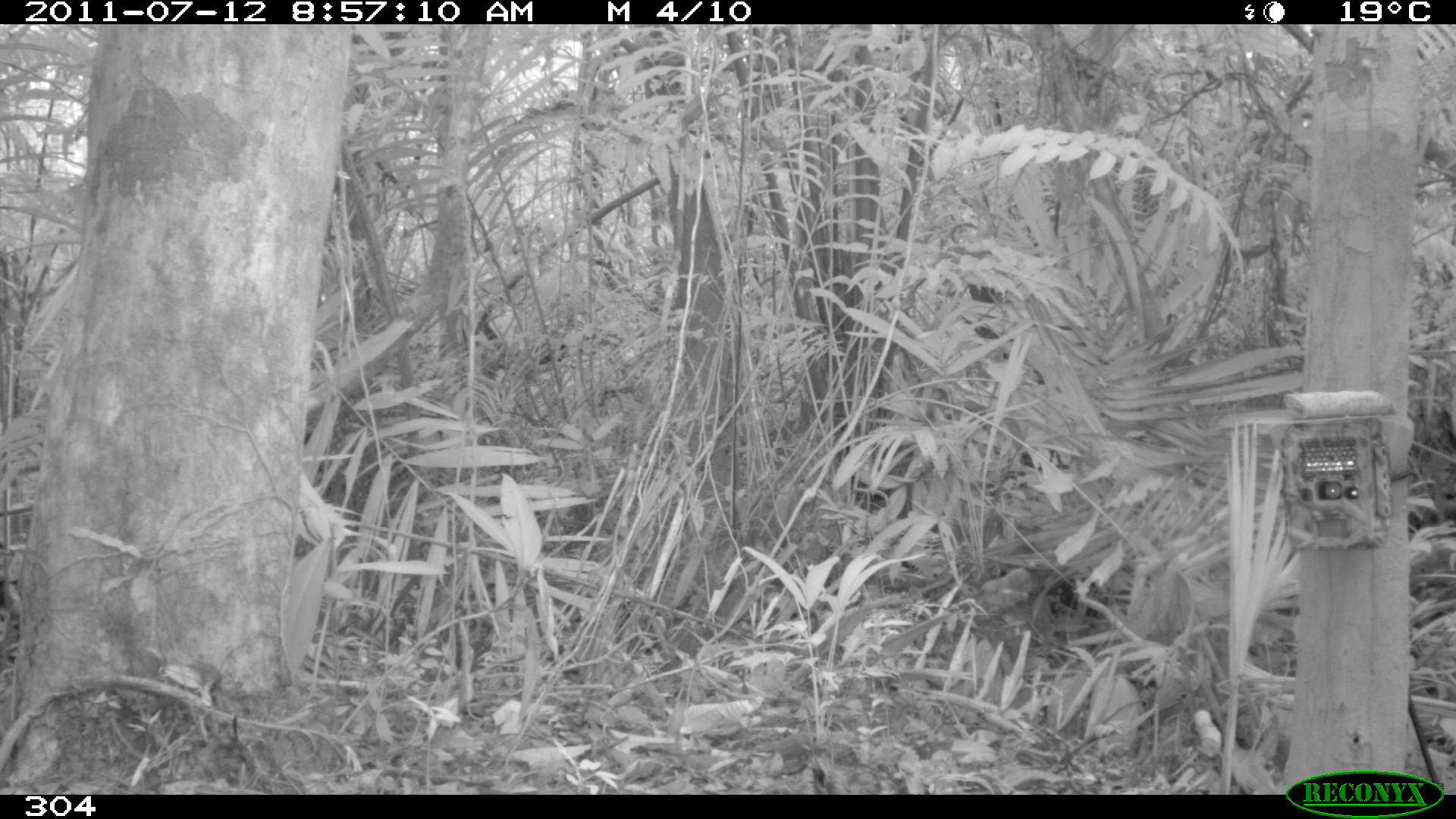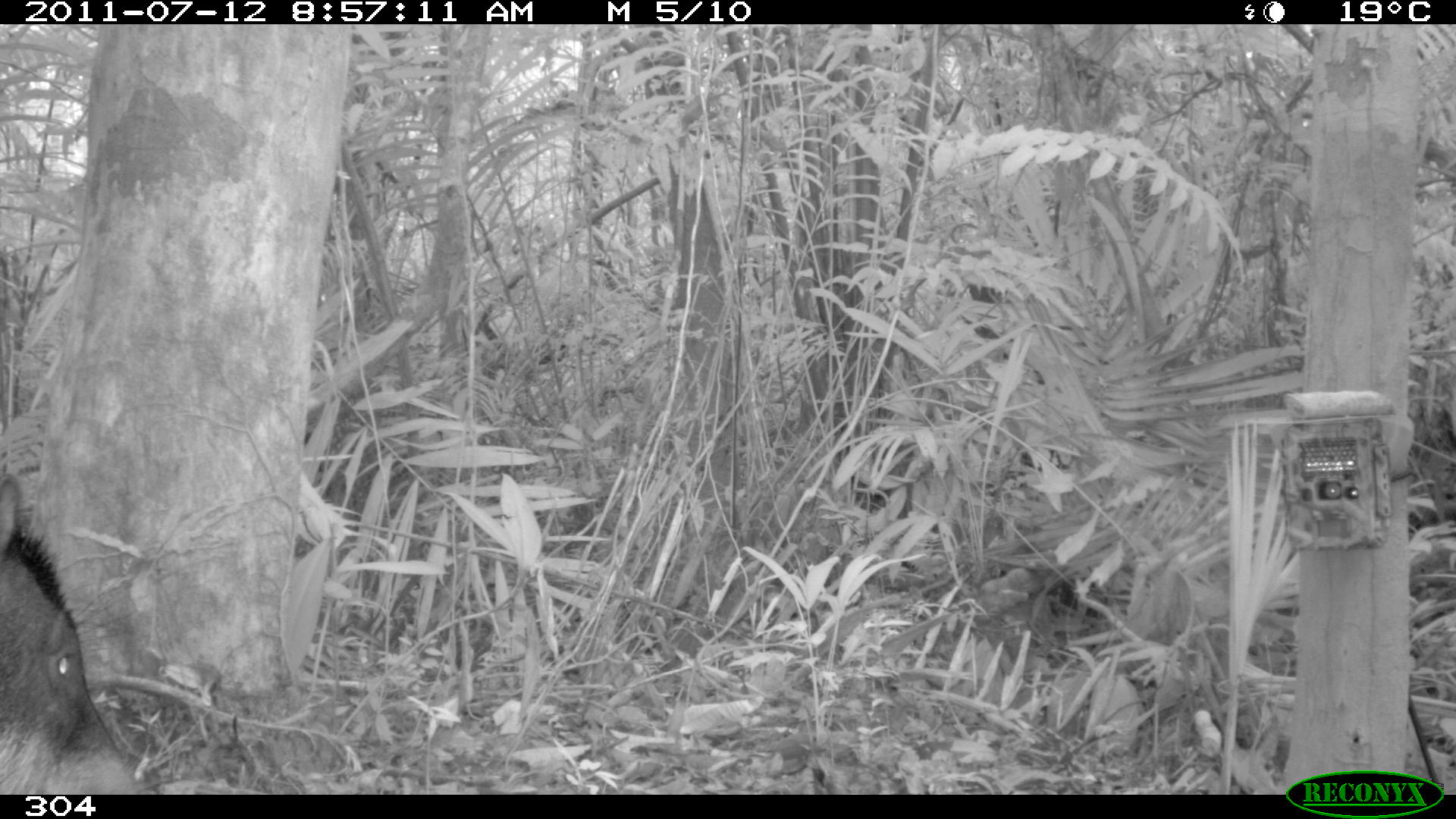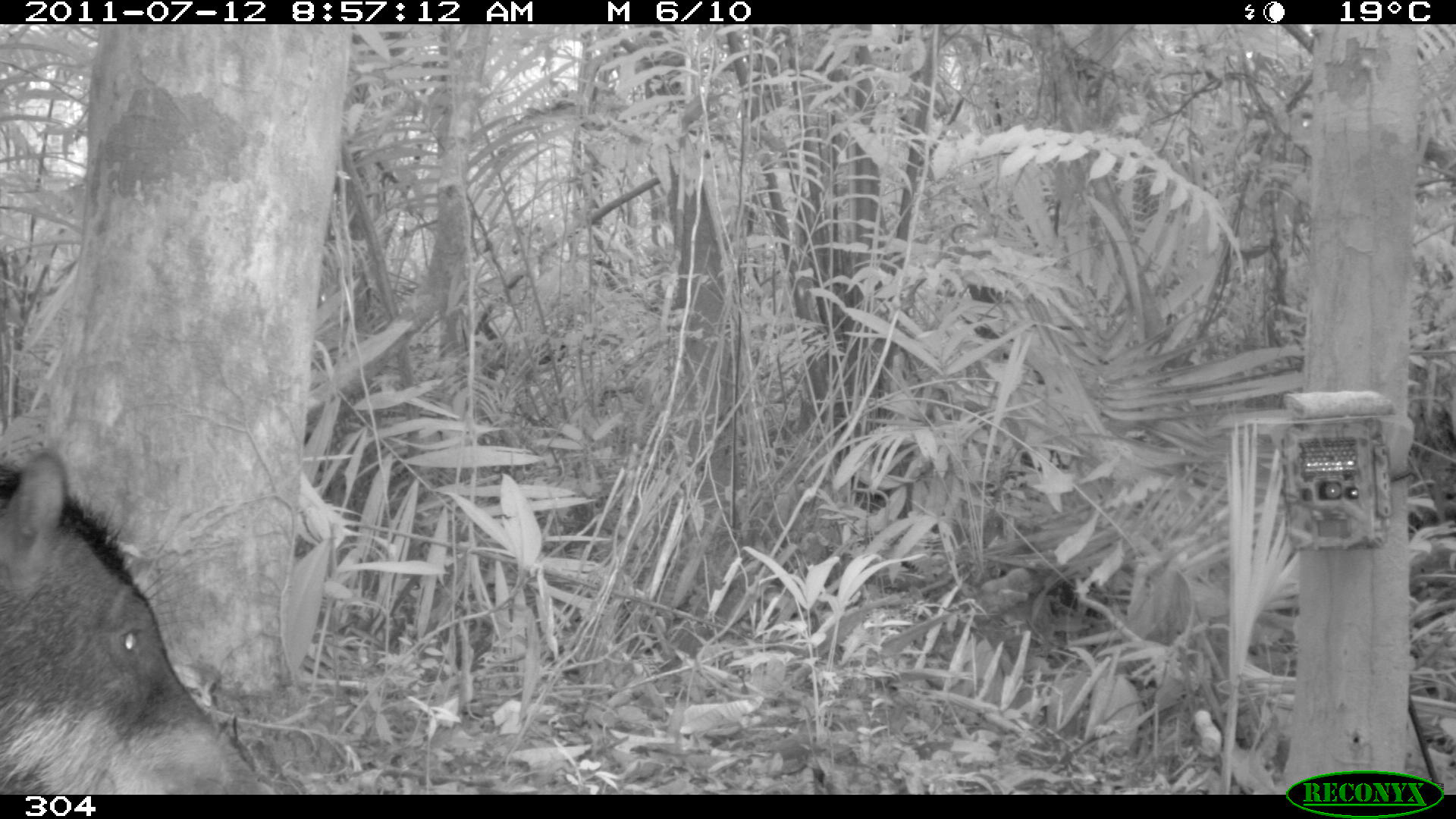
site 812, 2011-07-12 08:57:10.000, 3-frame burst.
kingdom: Animalia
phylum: Chordata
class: Mammalia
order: Artiodactyla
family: Tayassuidae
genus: Tayassu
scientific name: Tayassu pecari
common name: white-lipped peccary